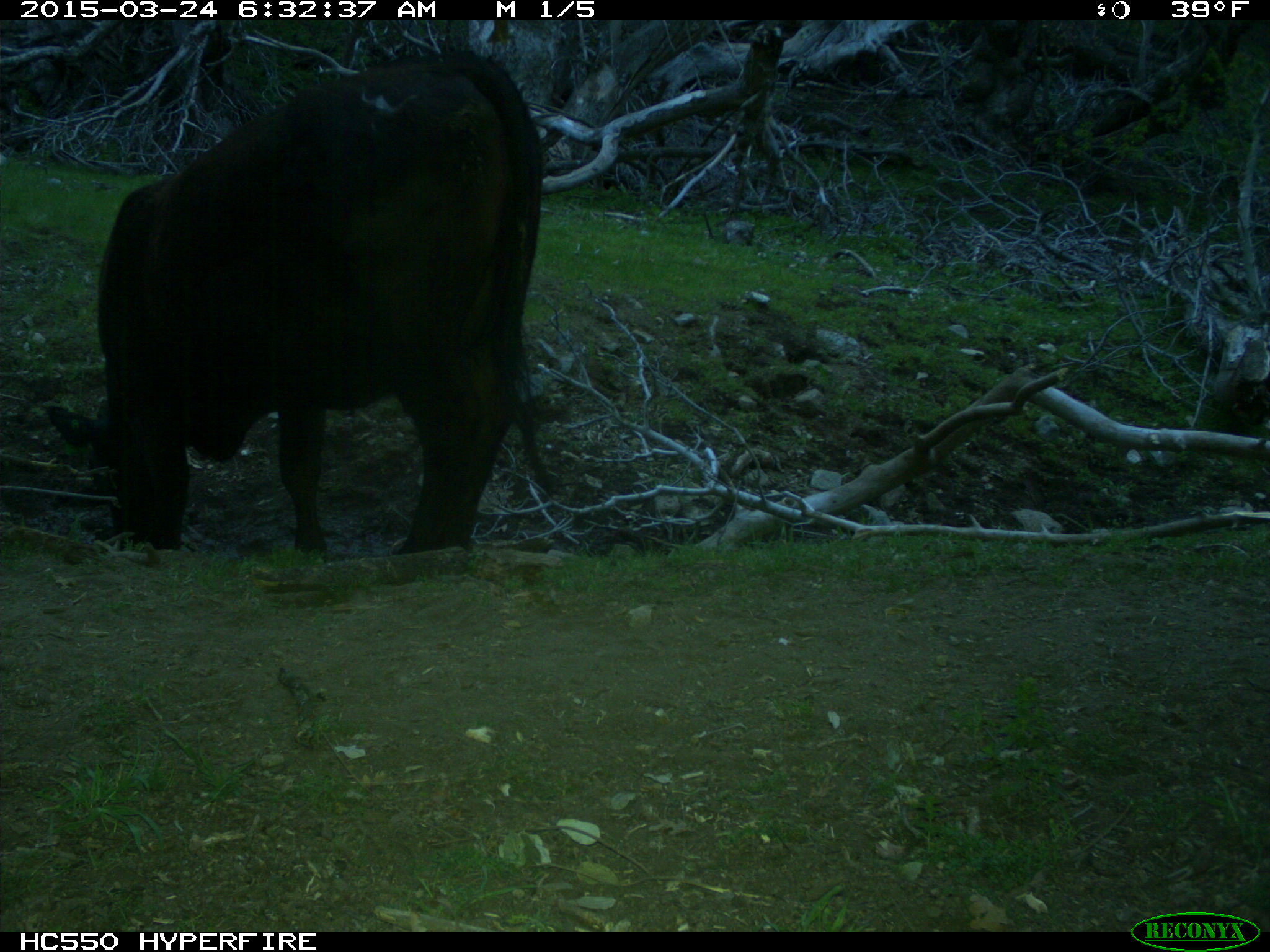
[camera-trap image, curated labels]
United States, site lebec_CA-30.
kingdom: Animalia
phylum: Chordata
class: Mammalia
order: Artiodactyla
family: Bovidae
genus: Bos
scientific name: Bos taurus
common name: domestic cow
Bos taurus (domestic cow).